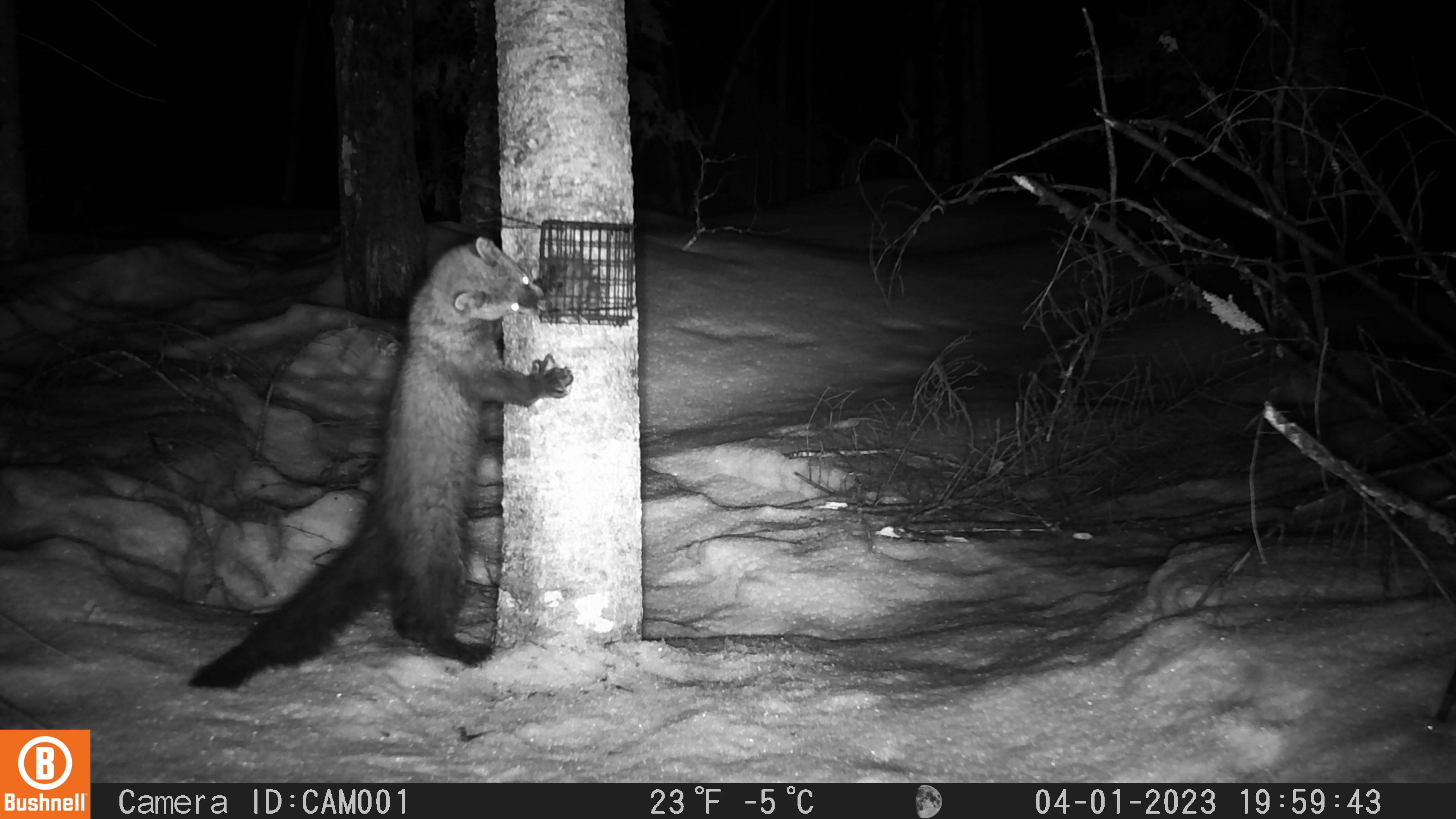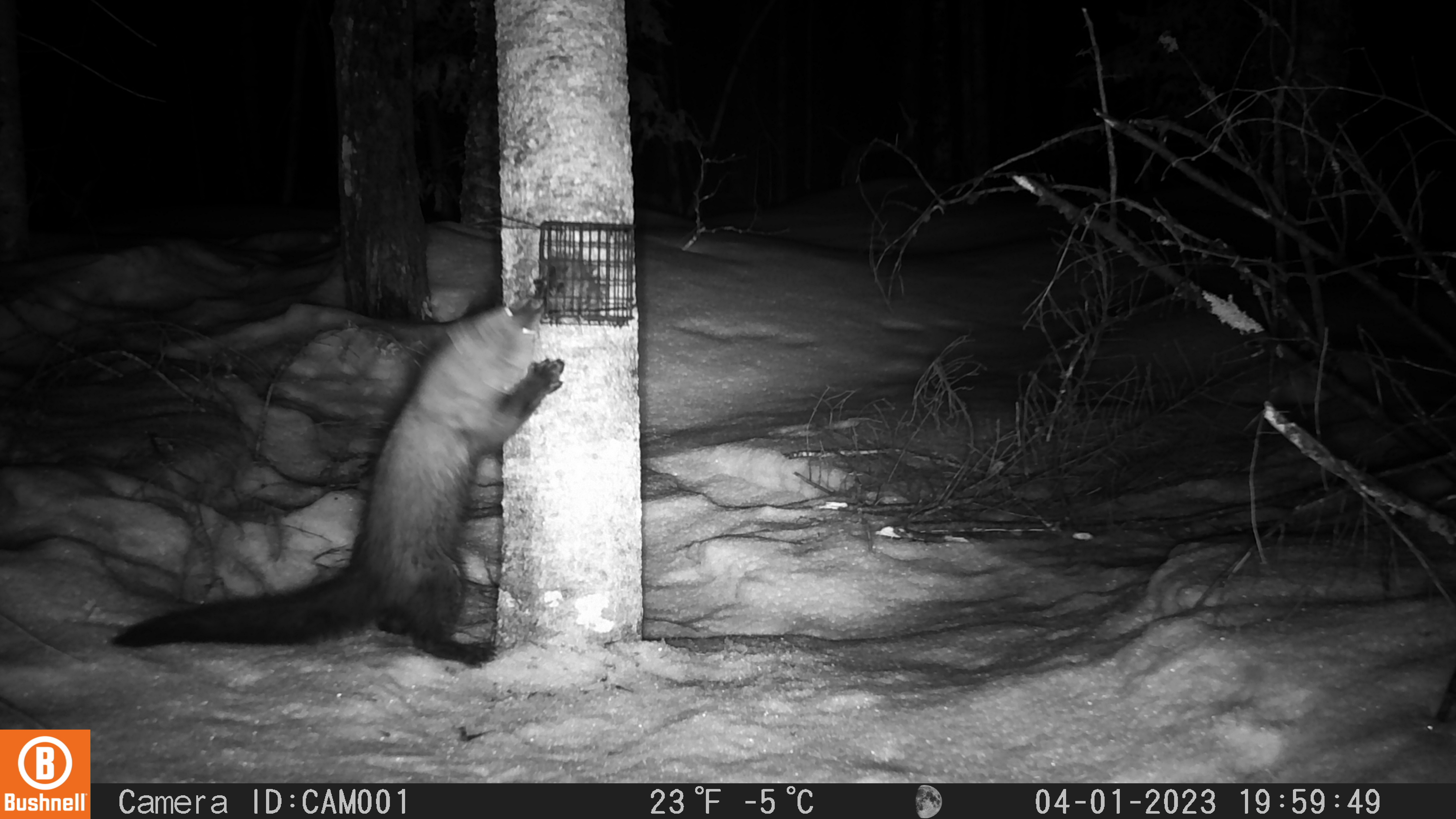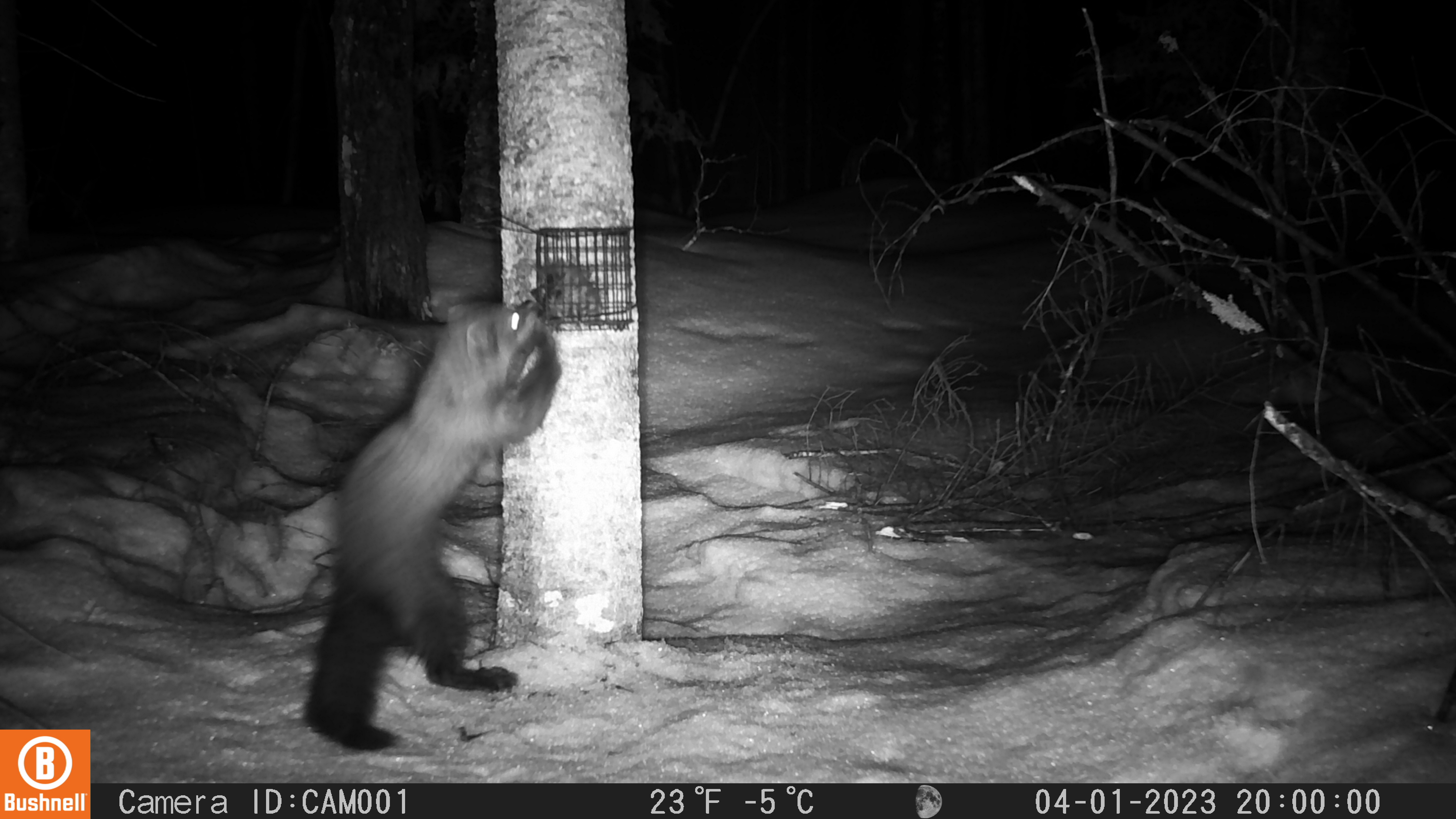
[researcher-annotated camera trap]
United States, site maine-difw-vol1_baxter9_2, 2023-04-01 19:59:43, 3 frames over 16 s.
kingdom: Animalia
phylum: Chordata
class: Mammalia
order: Carnivora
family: Mustelidae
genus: Pekania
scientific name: Pekania pennanti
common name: fisher